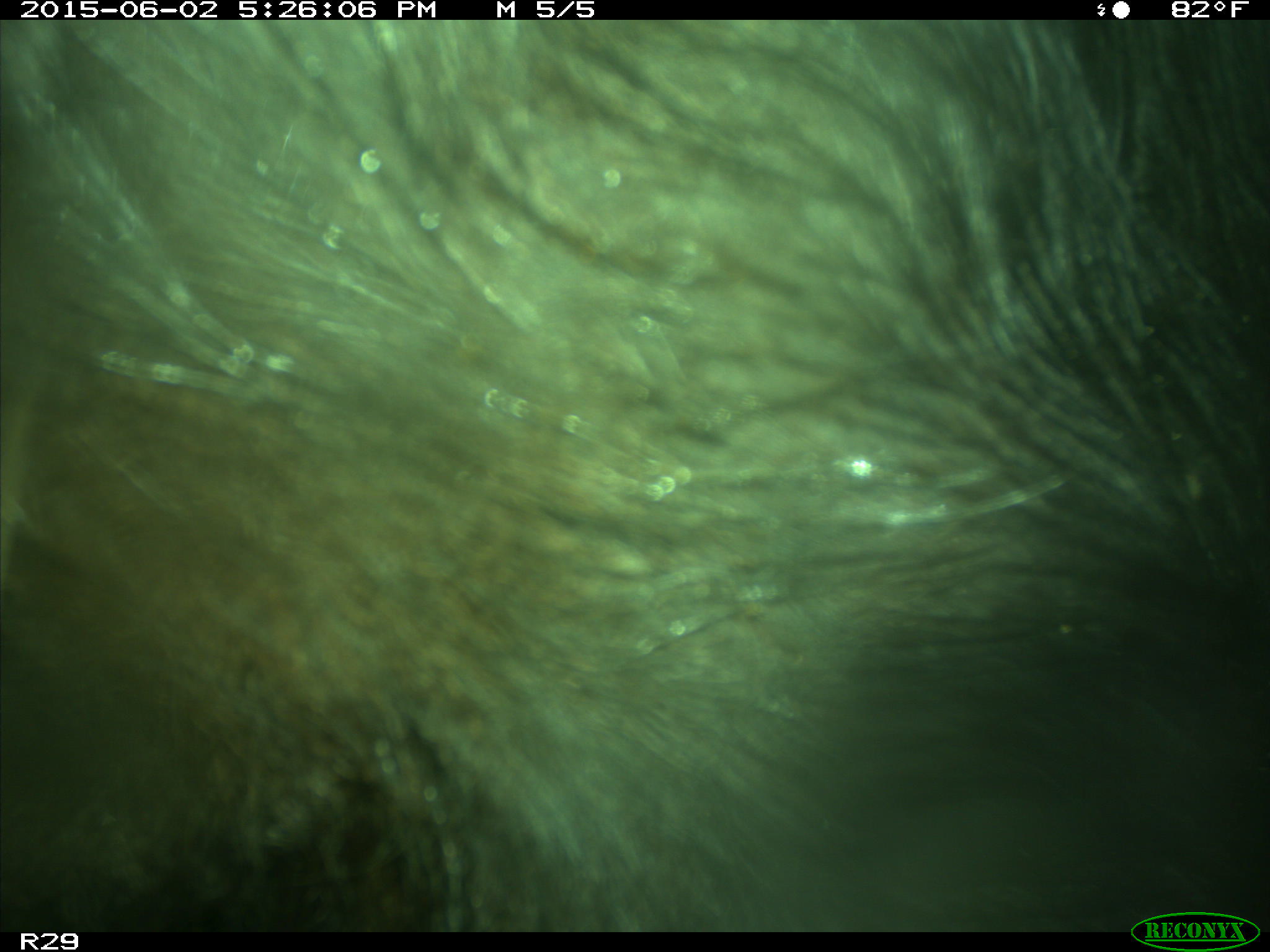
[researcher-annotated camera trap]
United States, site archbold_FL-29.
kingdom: Animalia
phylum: Chordata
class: Mammalia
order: Artiodactyla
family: Bovidae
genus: Bos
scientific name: Bos taurus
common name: domestic cow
Bos taurus (domestic cow).